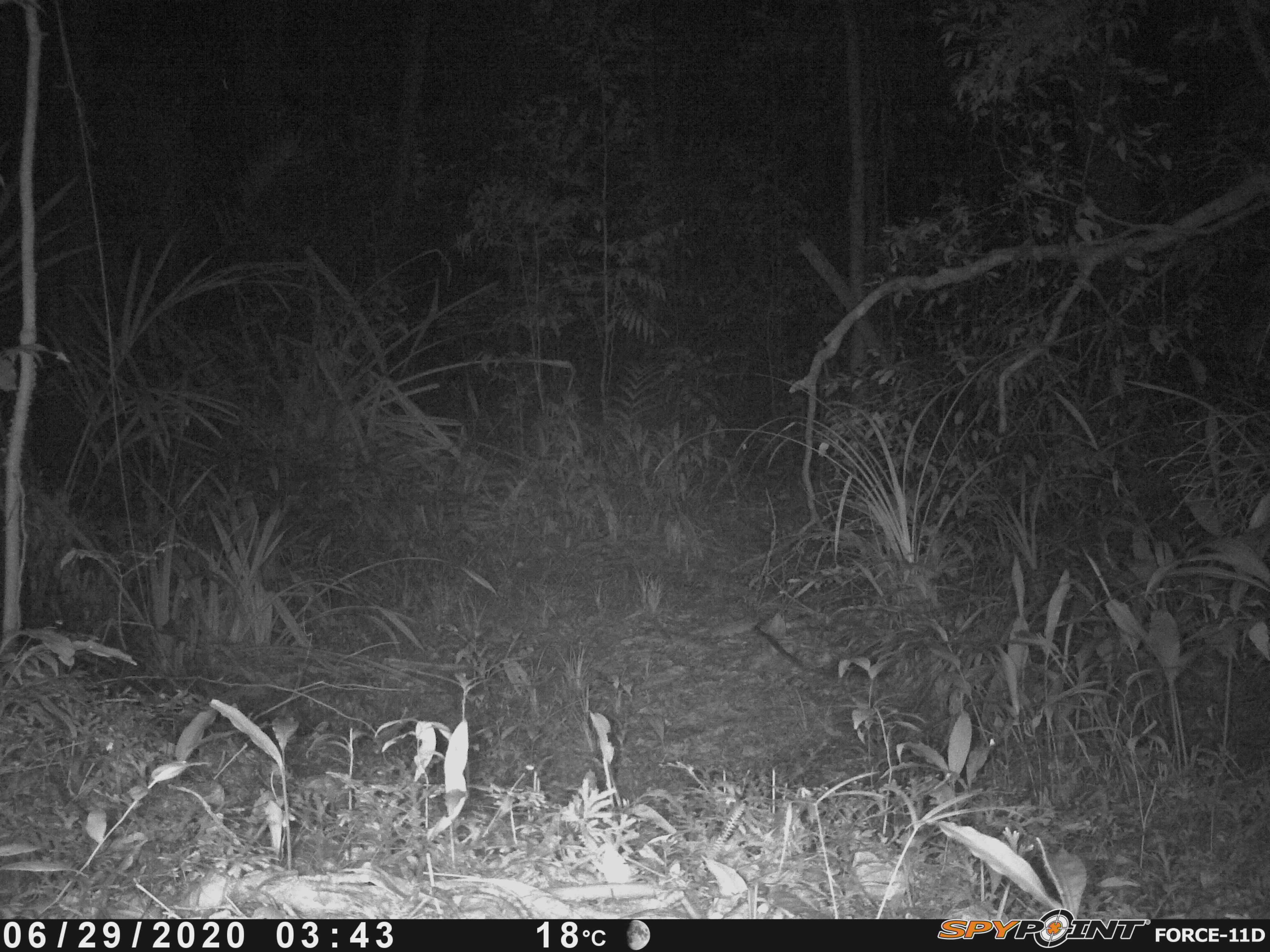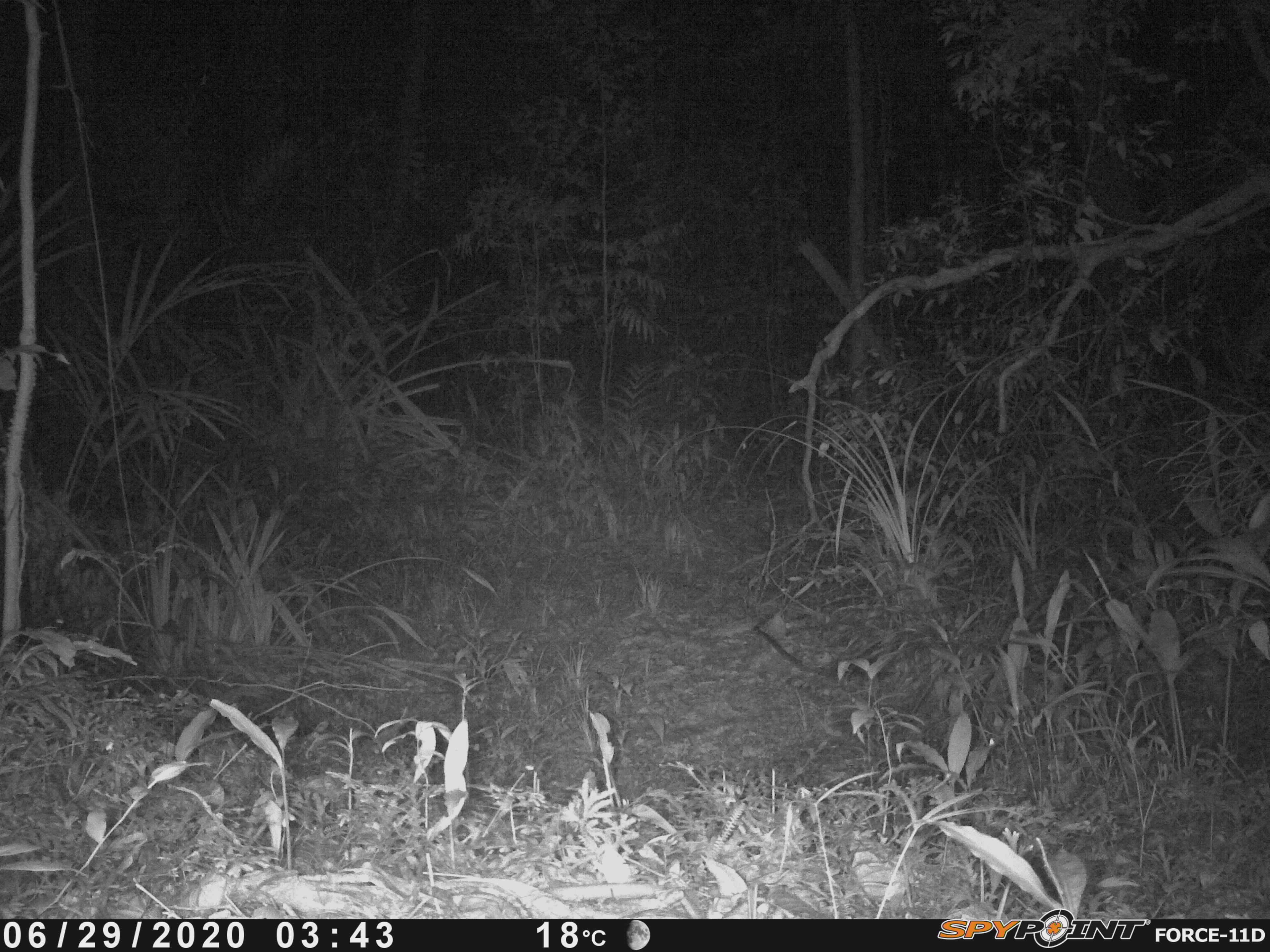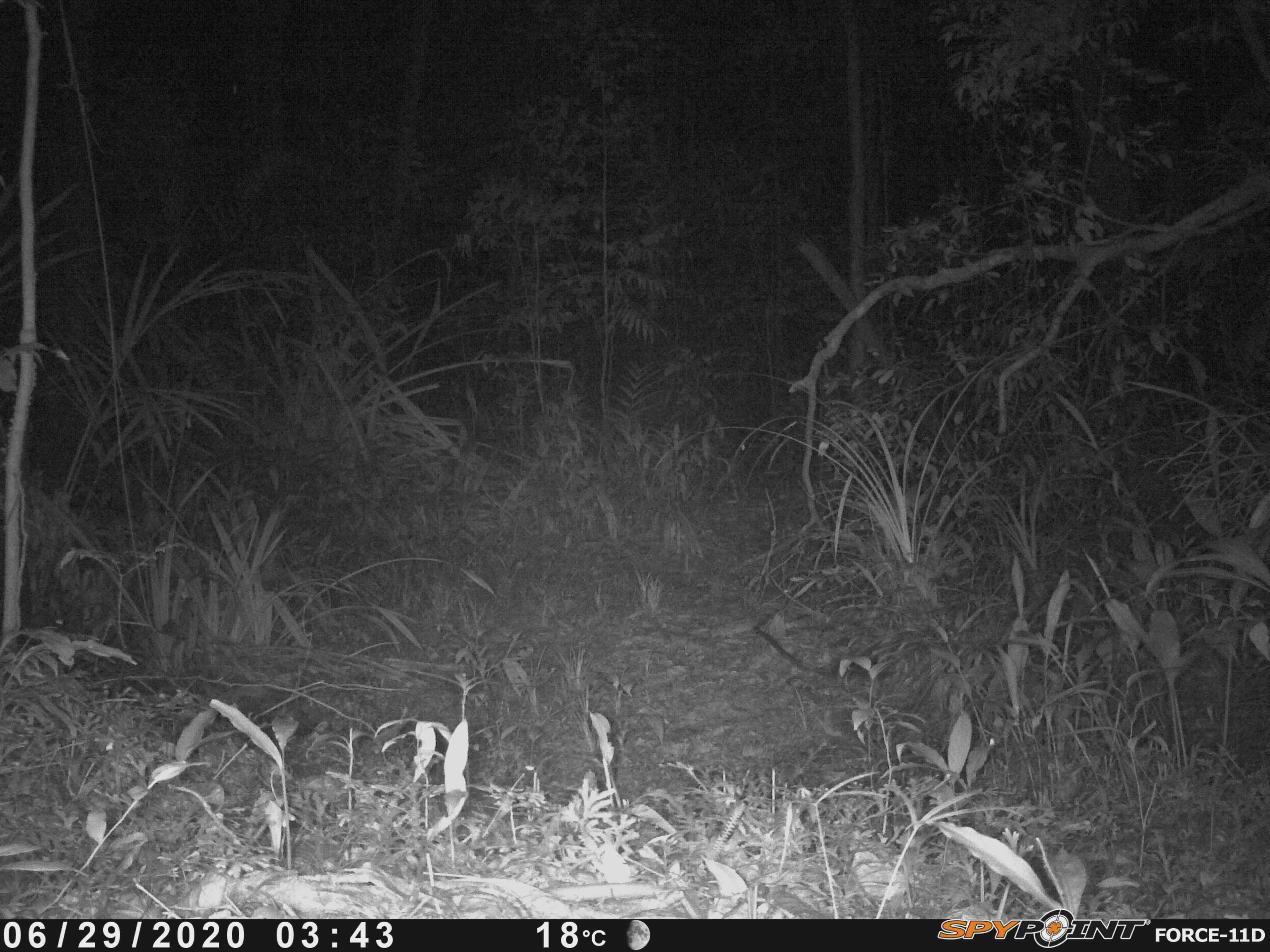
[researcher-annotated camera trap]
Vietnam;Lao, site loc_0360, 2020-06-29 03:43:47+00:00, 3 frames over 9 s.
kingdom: Animalia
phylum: Chordata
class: Mammalia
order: Carnivora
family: Viverridae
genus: Paradoxurus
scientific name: Paradoxurus hermaphroditus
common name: common palm civet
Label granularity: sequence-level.